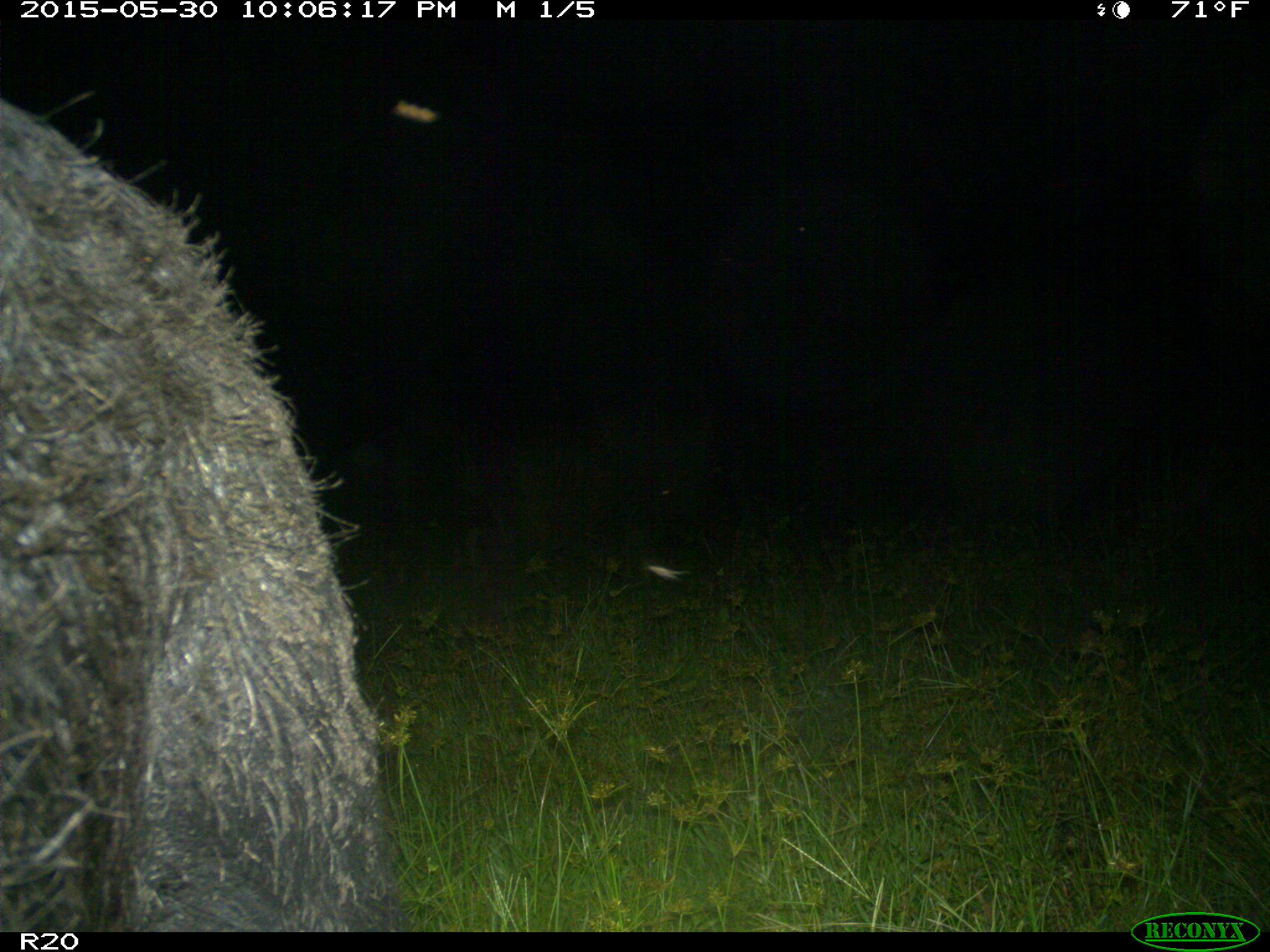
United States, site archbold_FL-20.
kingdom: Animalia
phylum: Chordata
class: Mammalia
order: Artiodactyla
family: Suidae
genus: Sus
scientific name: Sus scrofa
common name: wild boar